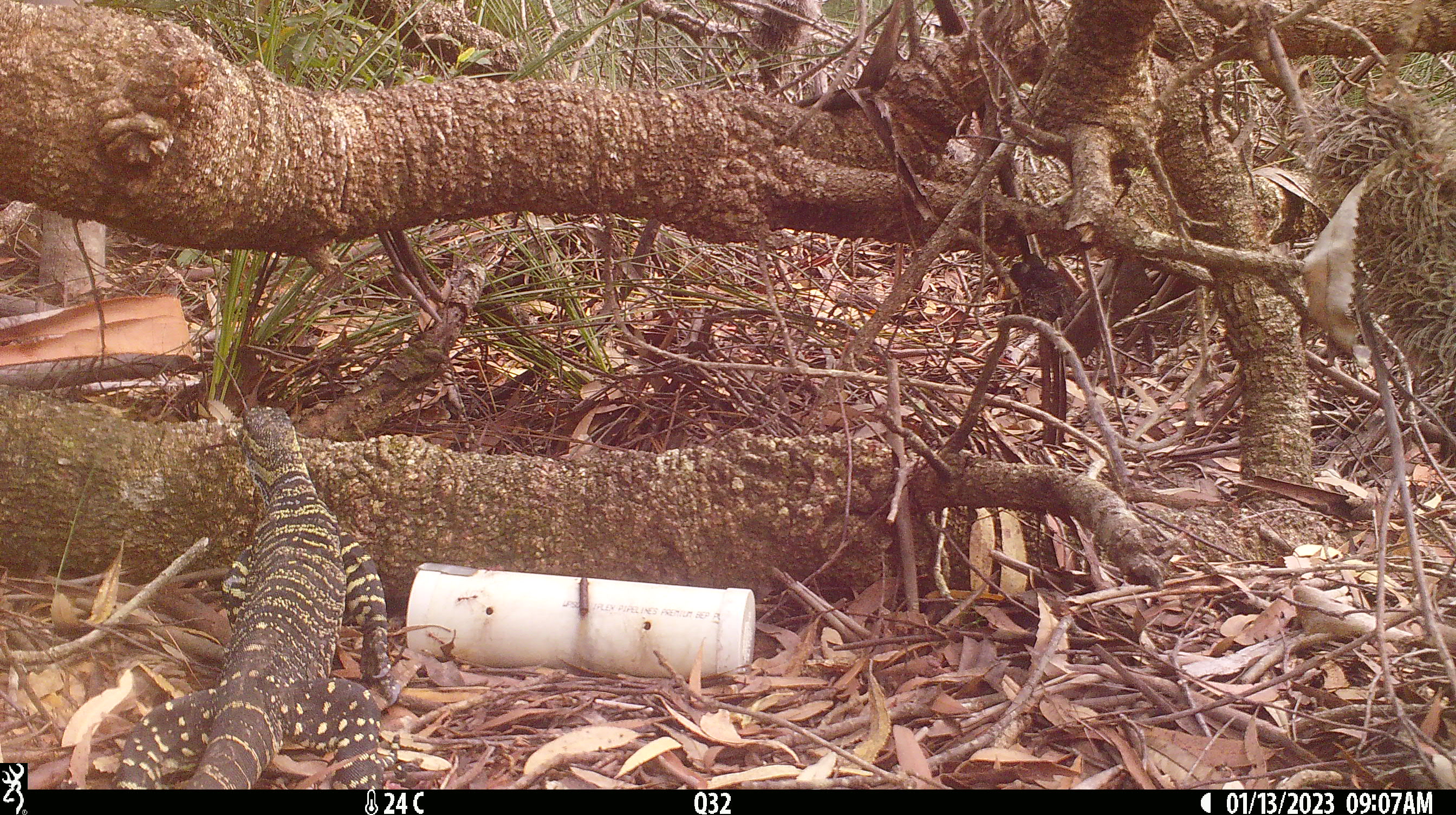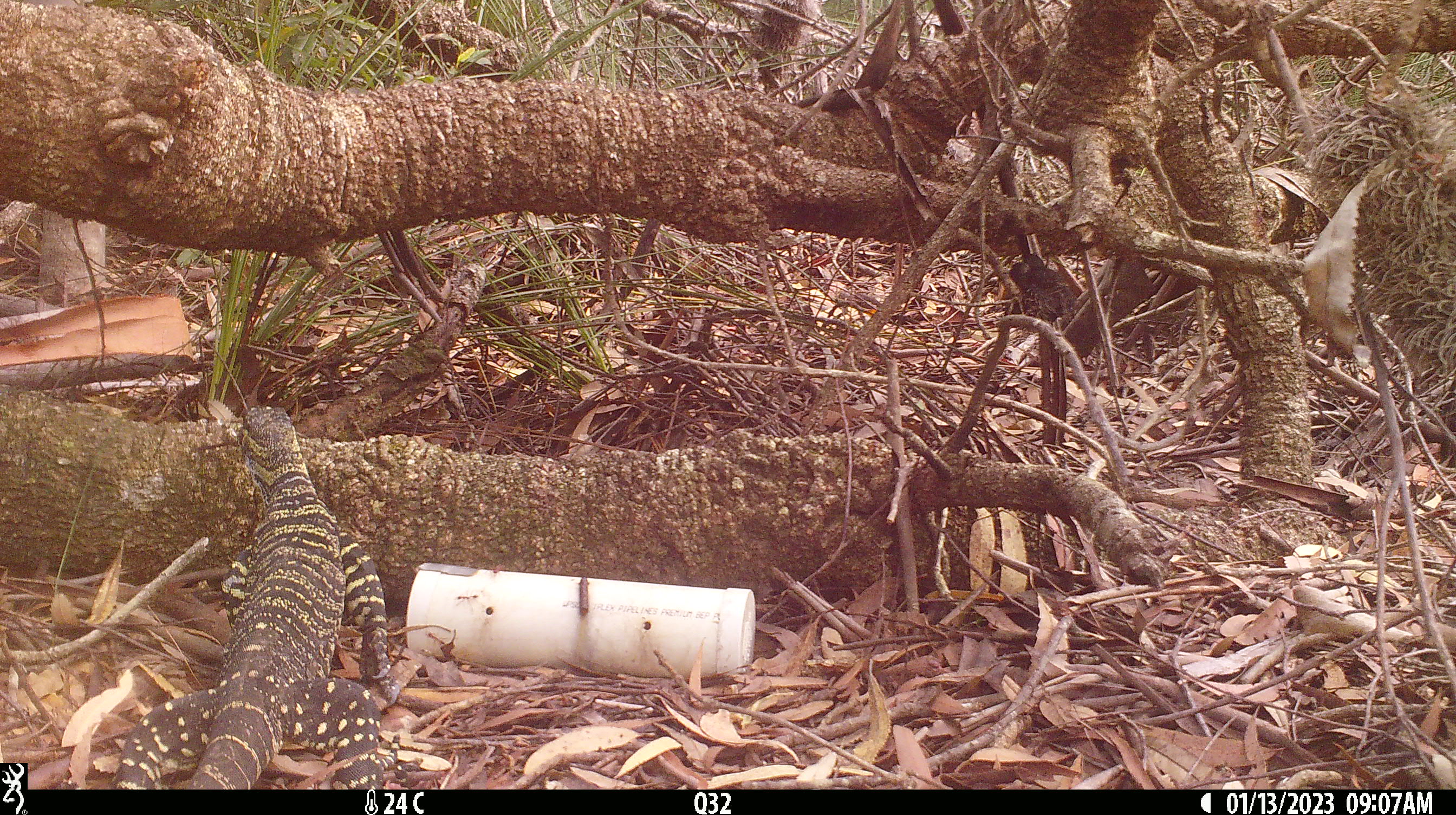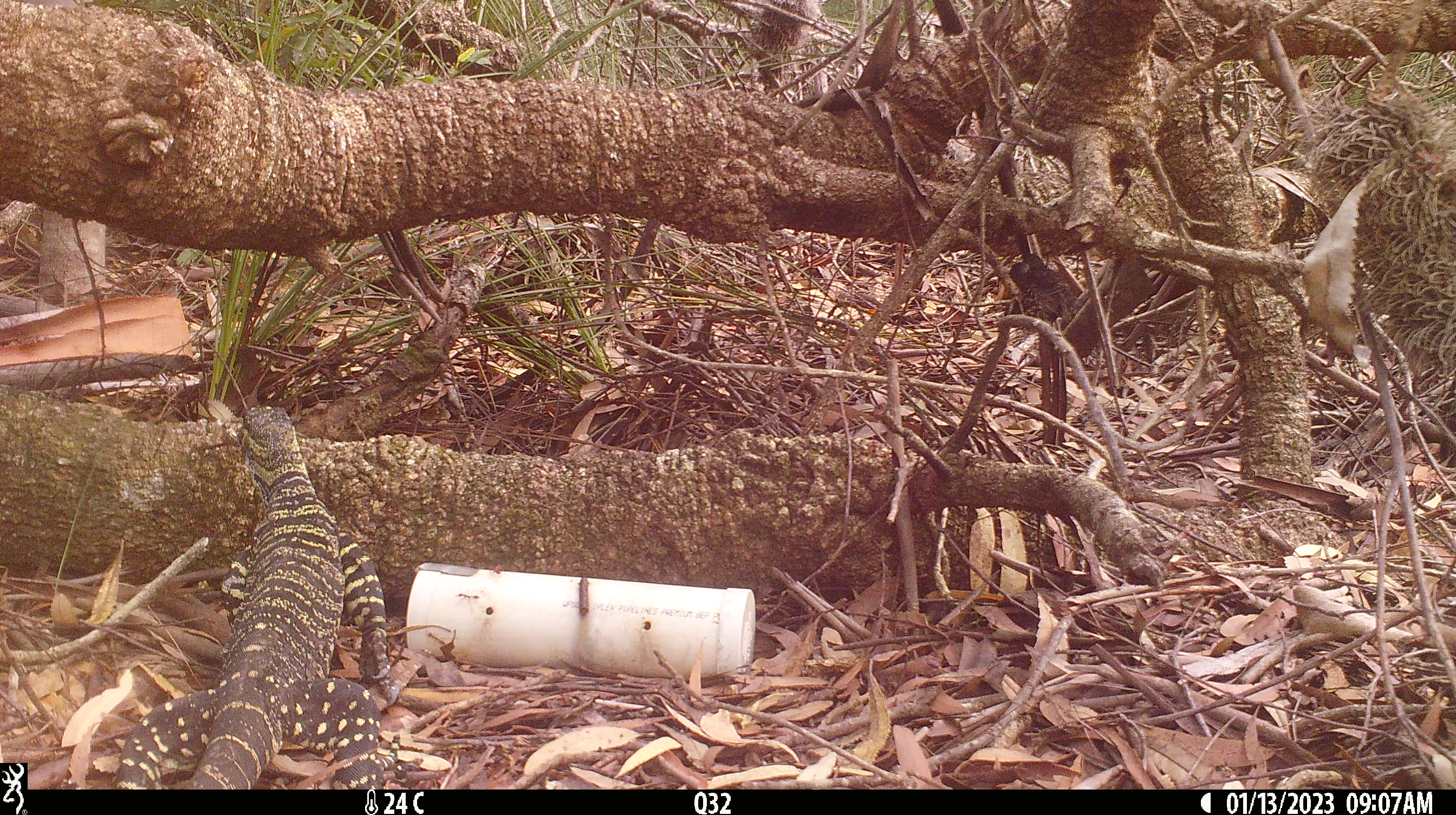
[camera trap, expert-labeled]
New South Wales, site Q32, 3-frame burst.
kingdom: Animalia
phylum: Chordata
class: Reptilia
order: Squamata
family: Varanidae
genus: Varanus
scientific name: Varanus varius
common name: lace monitor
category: goanna